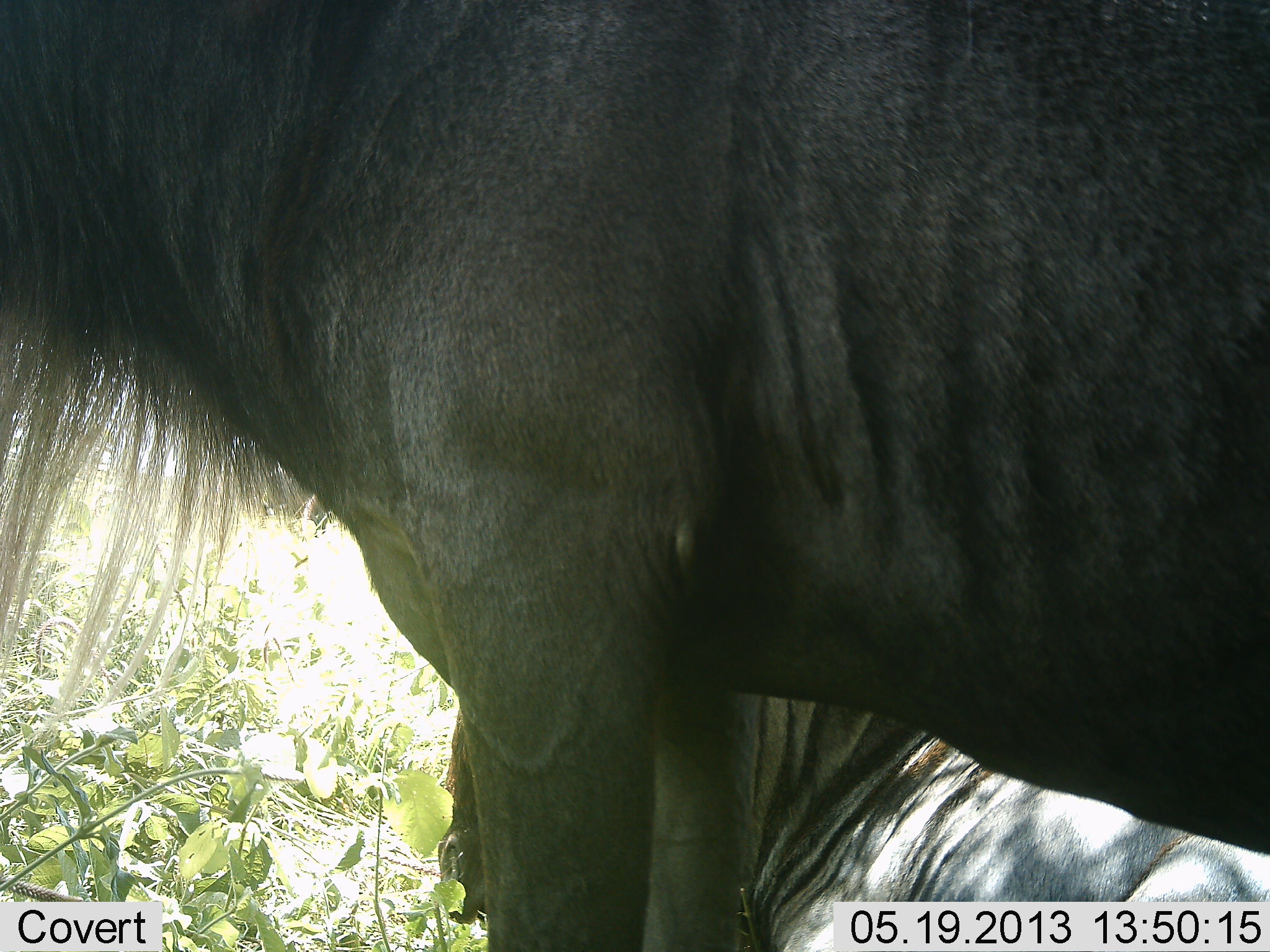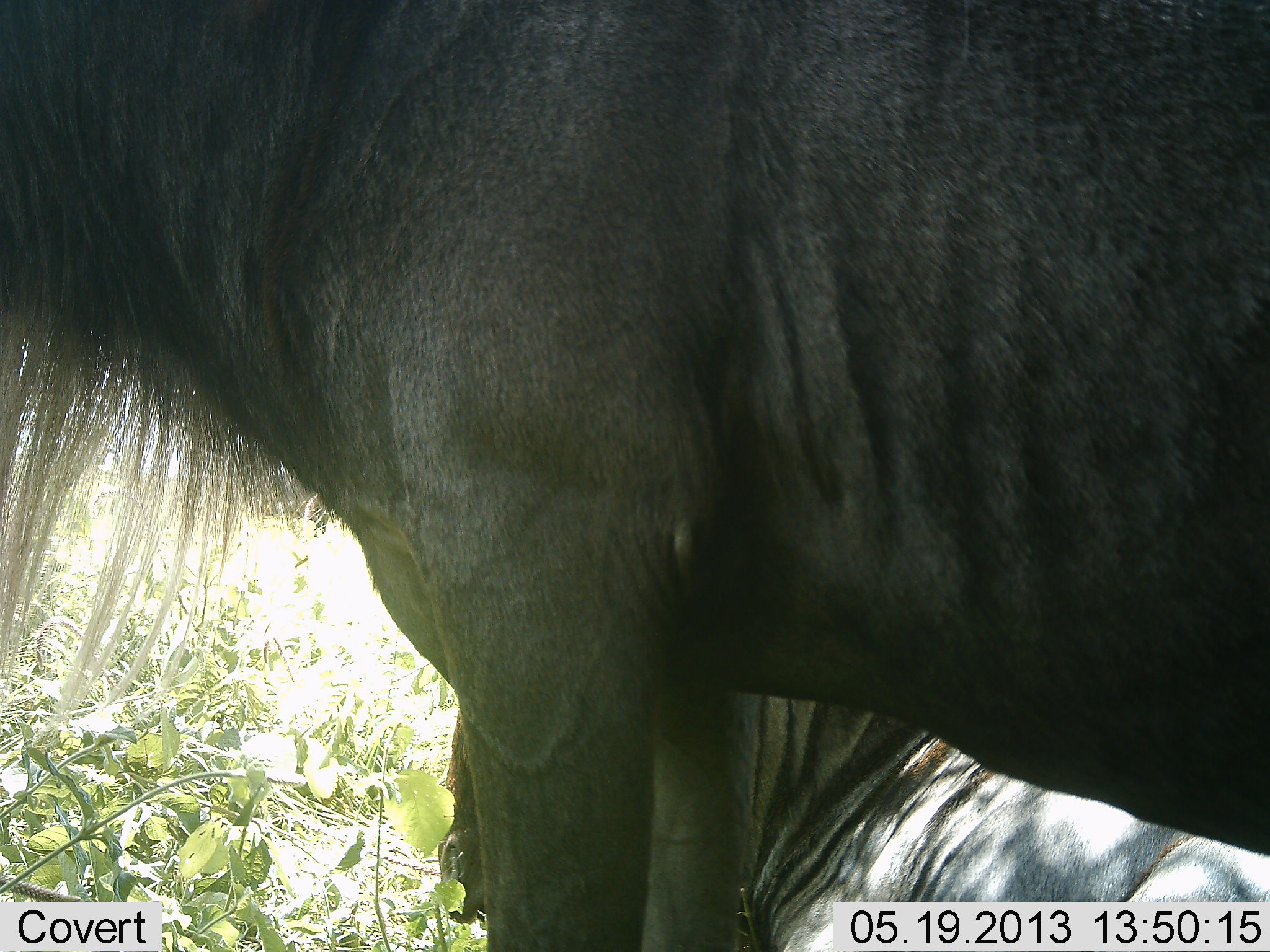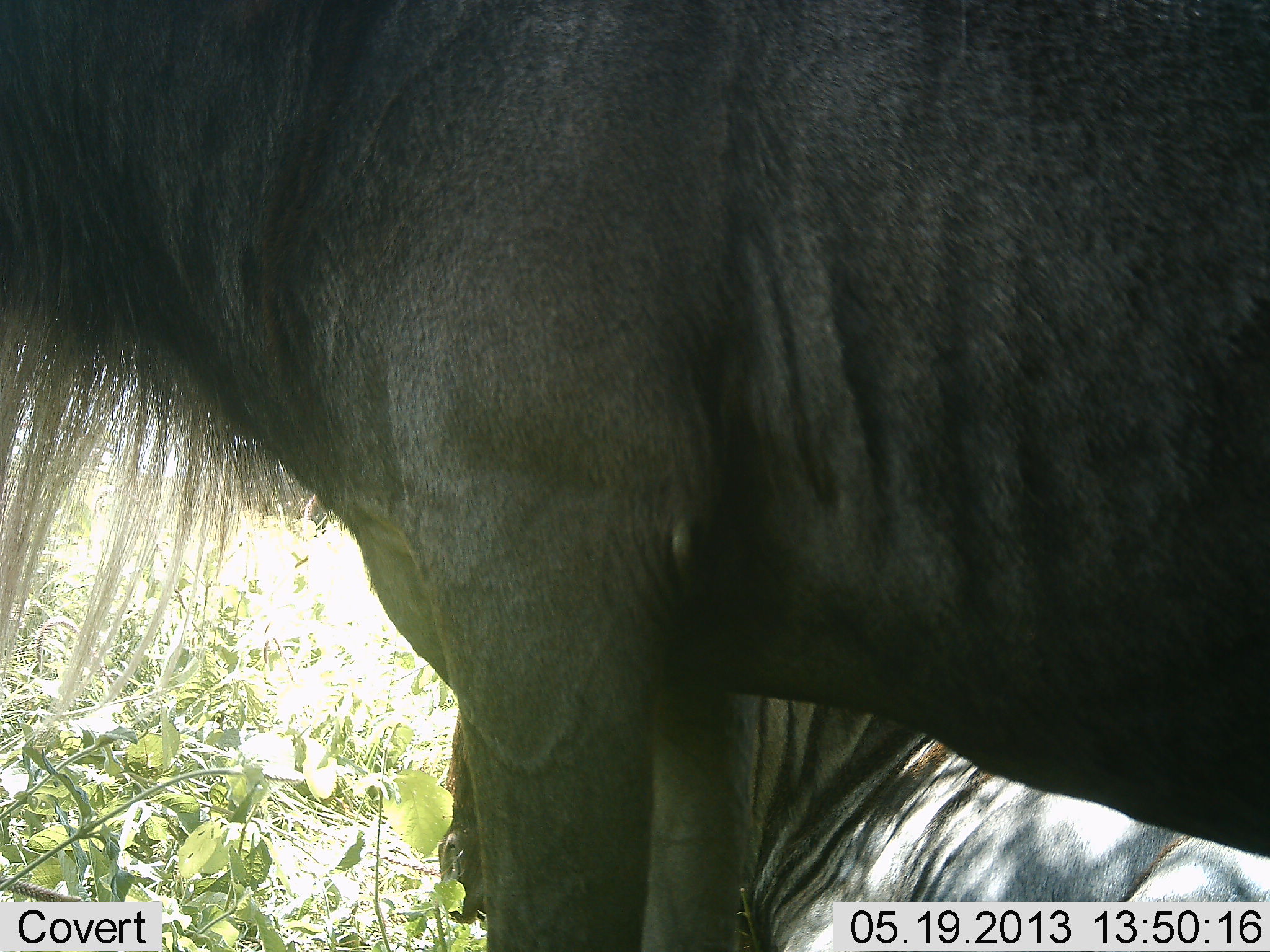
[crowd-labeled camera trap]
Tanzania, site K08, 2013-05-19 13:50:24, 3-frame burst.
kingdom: Animalia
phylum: Chordata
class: Mammalia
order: Artiodactyla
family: Bovidae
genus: Connochaetes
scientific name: Connochaetes taurinus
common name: blue wildebeest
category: wildebeest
Wildebeest (blue wildebeest) (Connochaetes taurinus), count 2. Behavior (volunteer vote fractions): standing 75%, resting 64%, moving 0%, interacting 4%. Young present (vote fraction): 4%. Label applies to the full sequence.